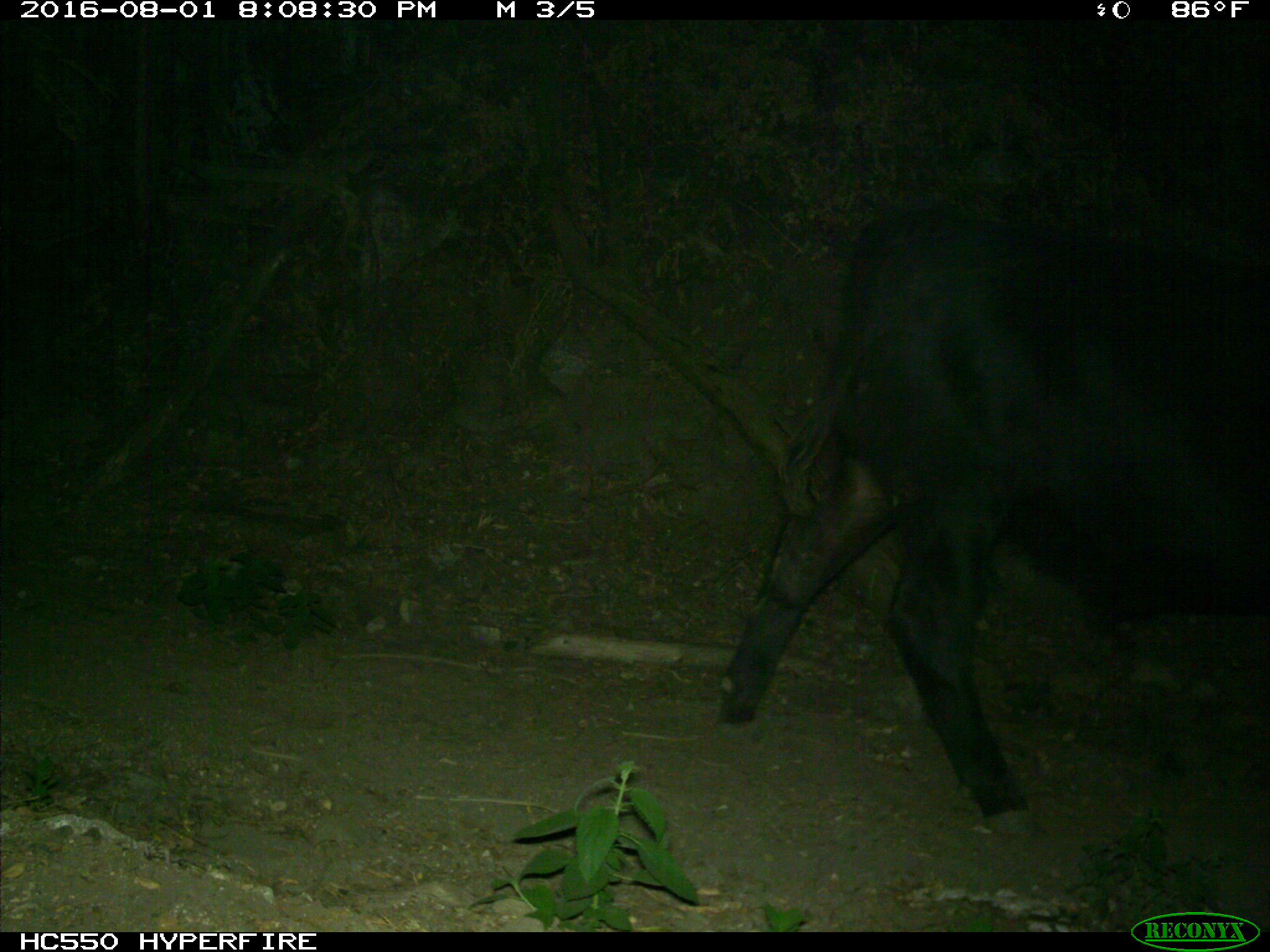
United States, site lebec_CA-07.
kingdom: Animalia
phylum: Chordata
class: Mammalia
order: Artiodactyla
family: Bovidae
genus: Bos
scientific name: Bos taurus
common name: domestic cow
Bos taurus (domestic cow).